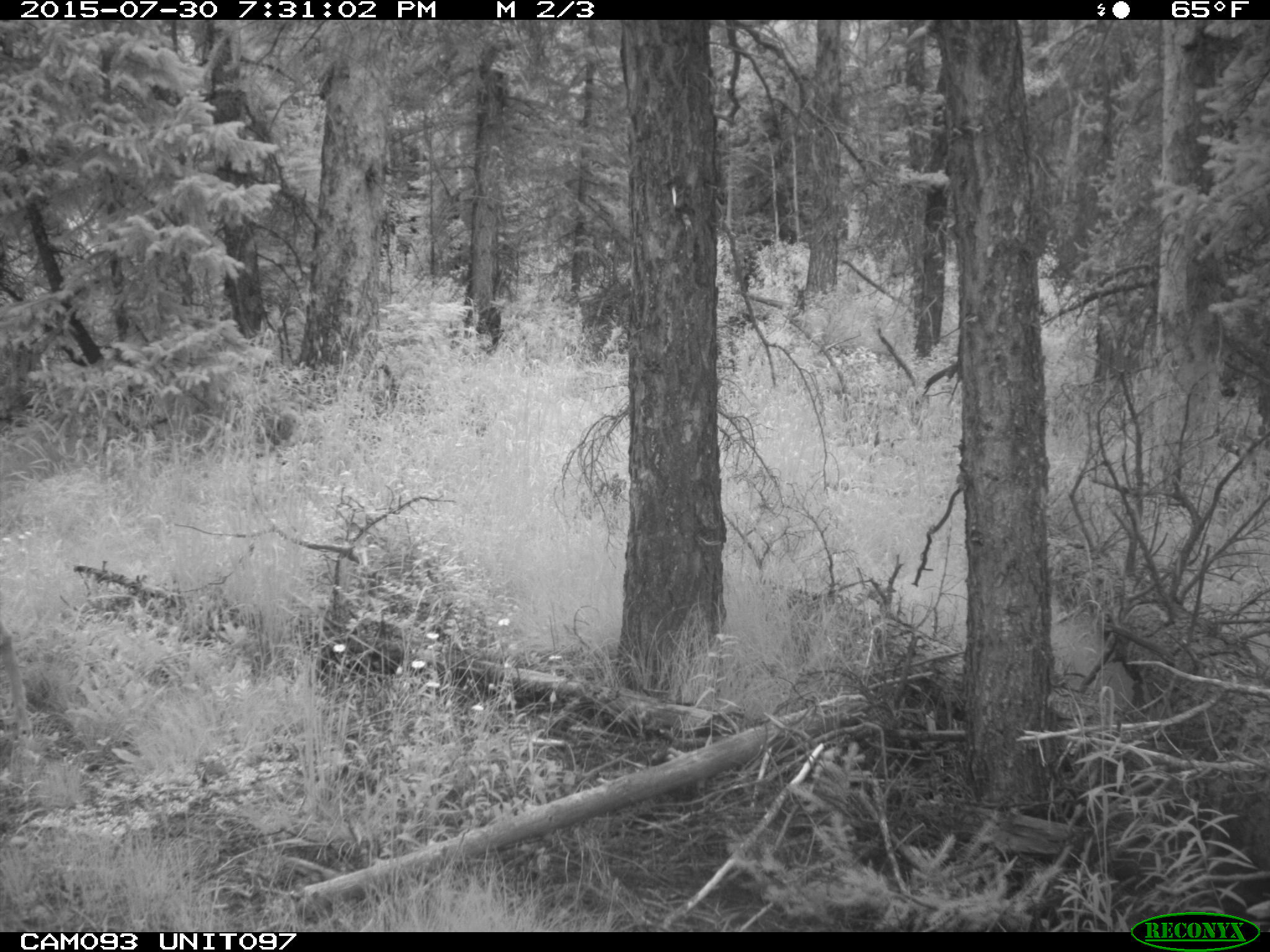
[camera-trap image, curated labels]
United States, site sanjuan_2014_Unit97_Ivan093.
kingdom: Animalia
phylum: Chordata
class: Mammalia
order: Artiodactyla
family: Cervidae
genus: Odocoileus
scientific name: Odocoileus hemionus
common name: mule deer